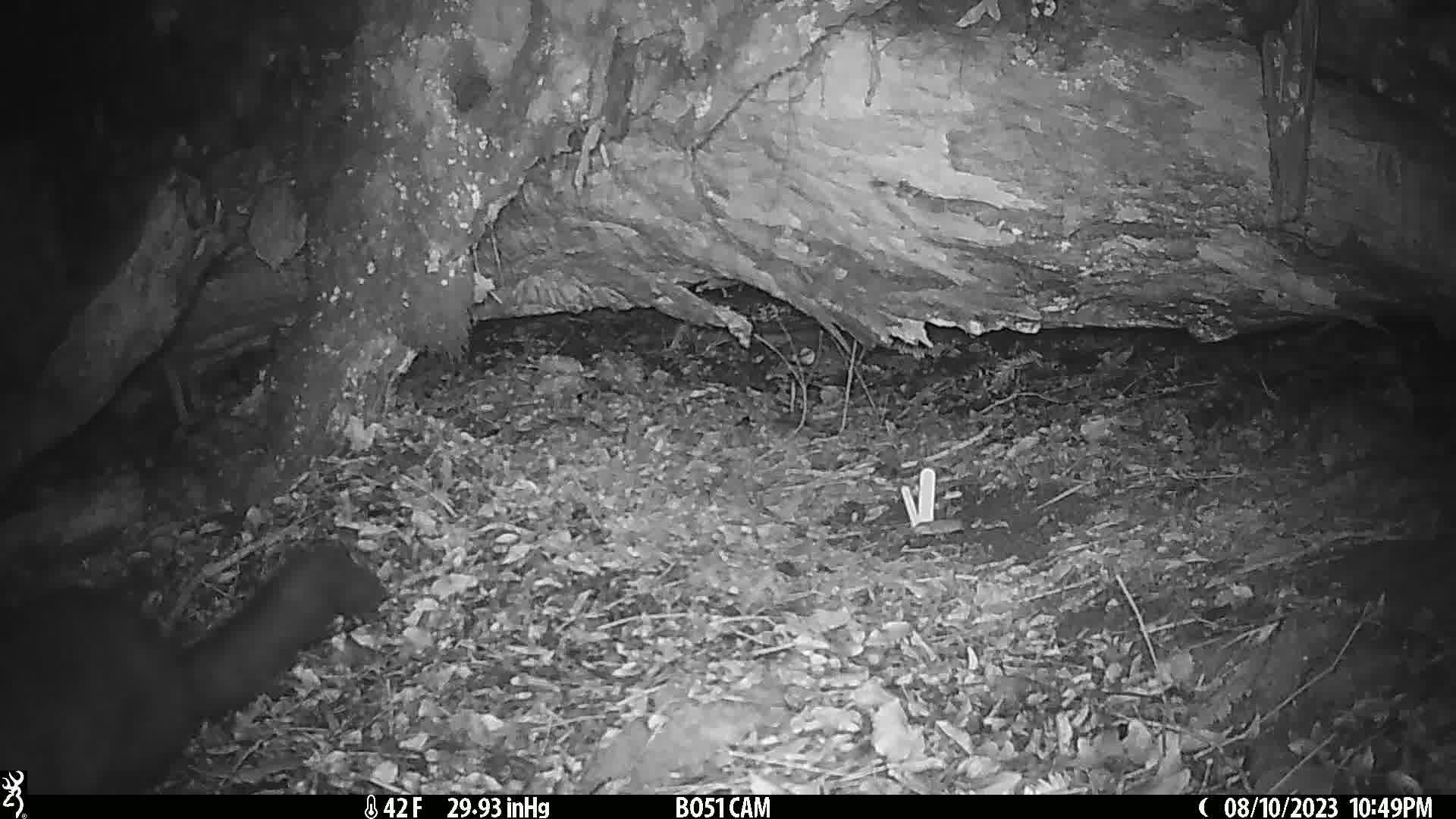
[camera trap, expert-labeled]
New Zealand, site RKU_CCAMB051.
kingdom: Animalia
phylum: Chordata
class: Mammalia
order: Diprotodontia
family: Phalangeridae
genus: Trichosurus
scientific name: Trichosurus vulpecula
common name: common brushtail possum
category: possum